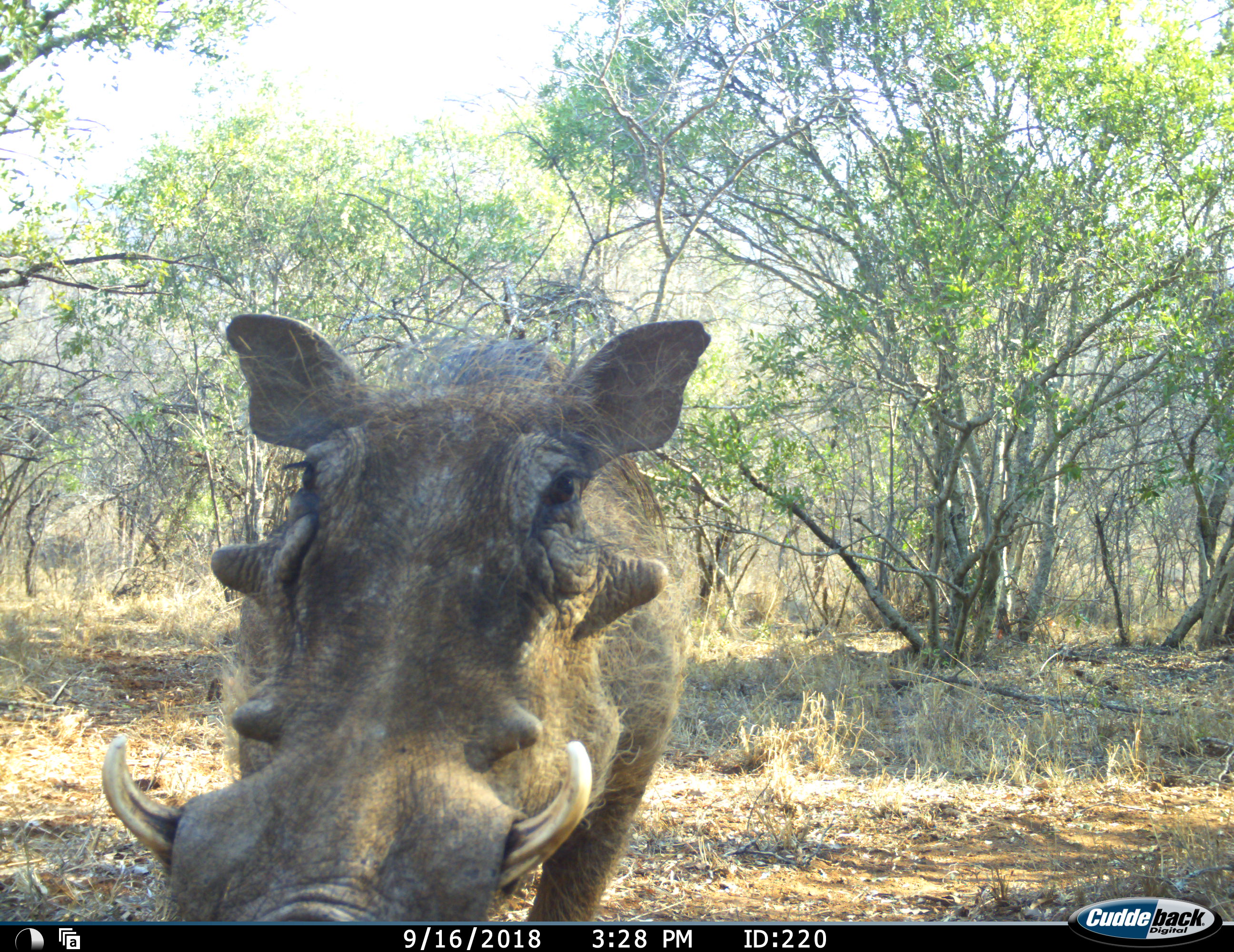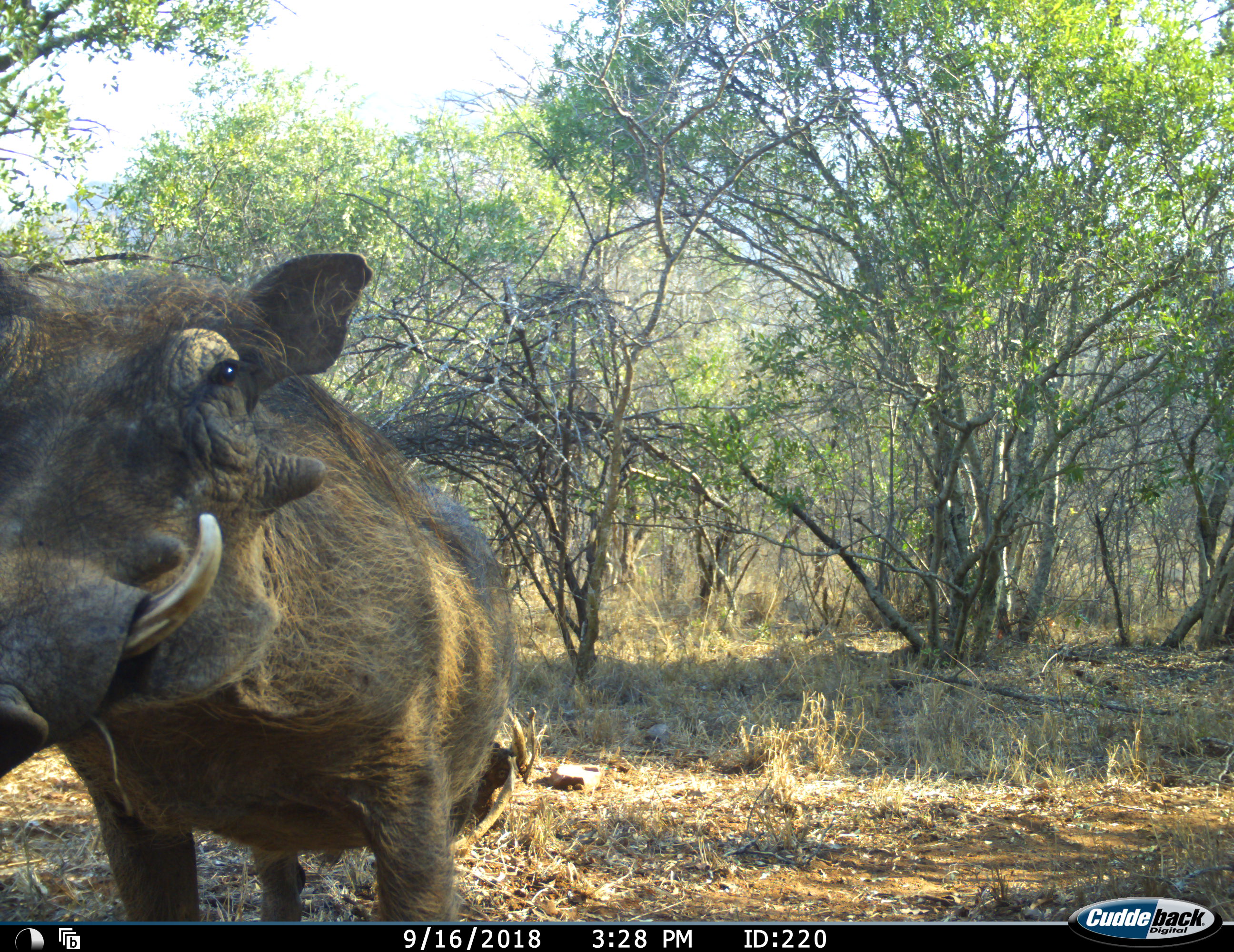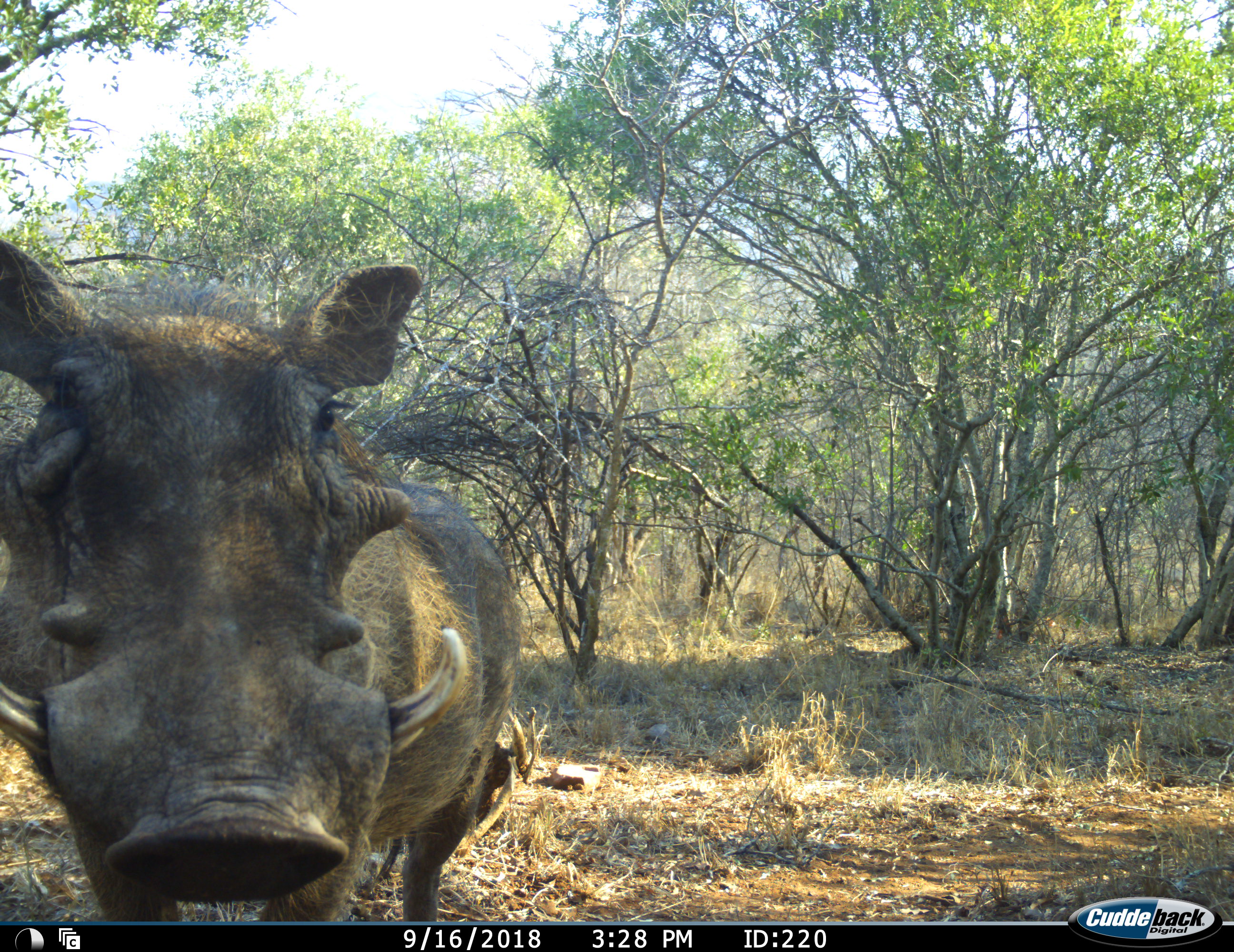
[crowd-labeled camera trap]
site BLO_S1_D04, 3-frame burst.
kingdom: Animalia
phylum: Chordata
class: Mammalia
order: Artiodactyla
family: Suidae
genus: Phacochoerus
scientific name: Phacochoerus africanus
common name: warthog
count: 1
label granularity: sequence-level